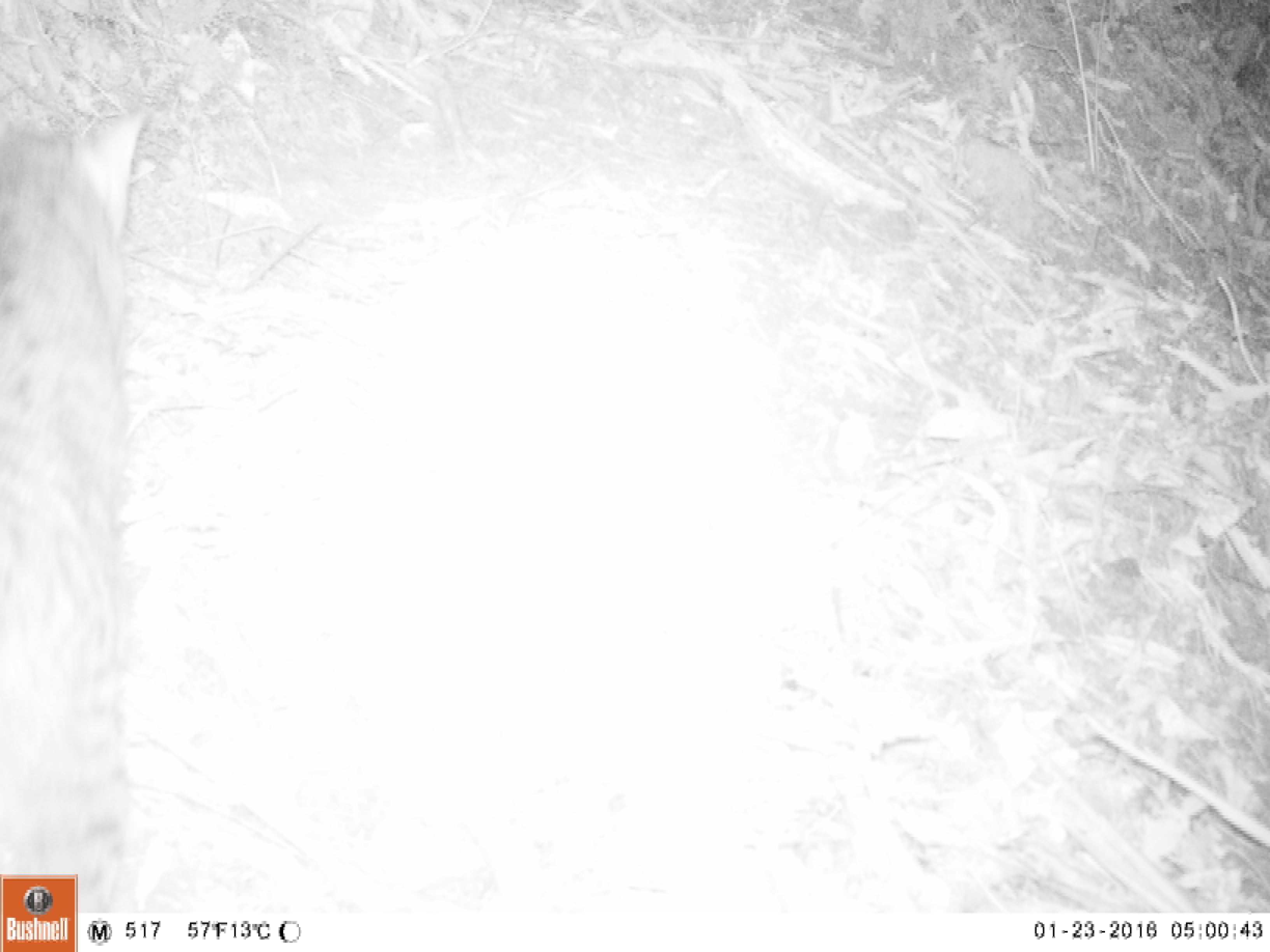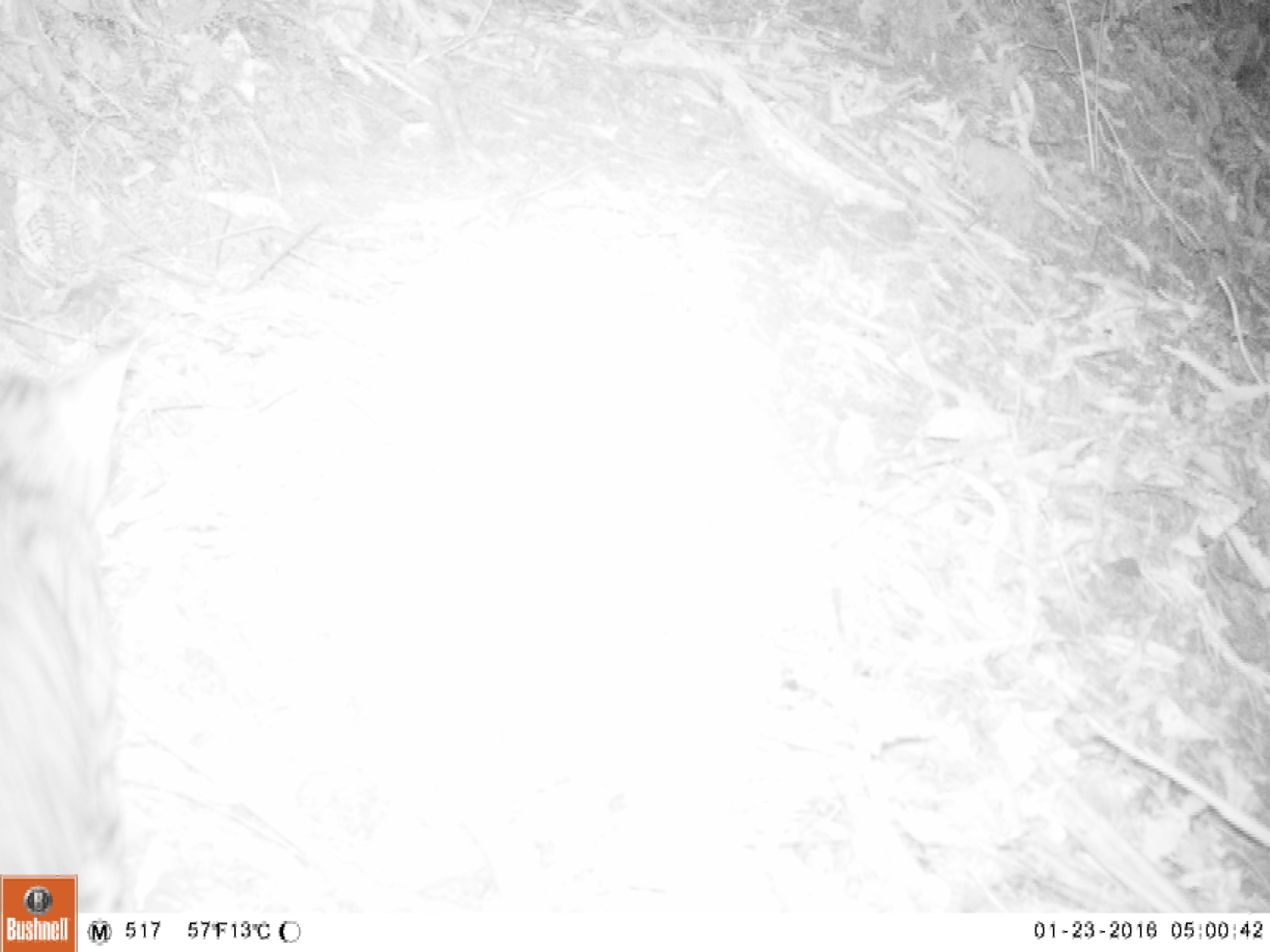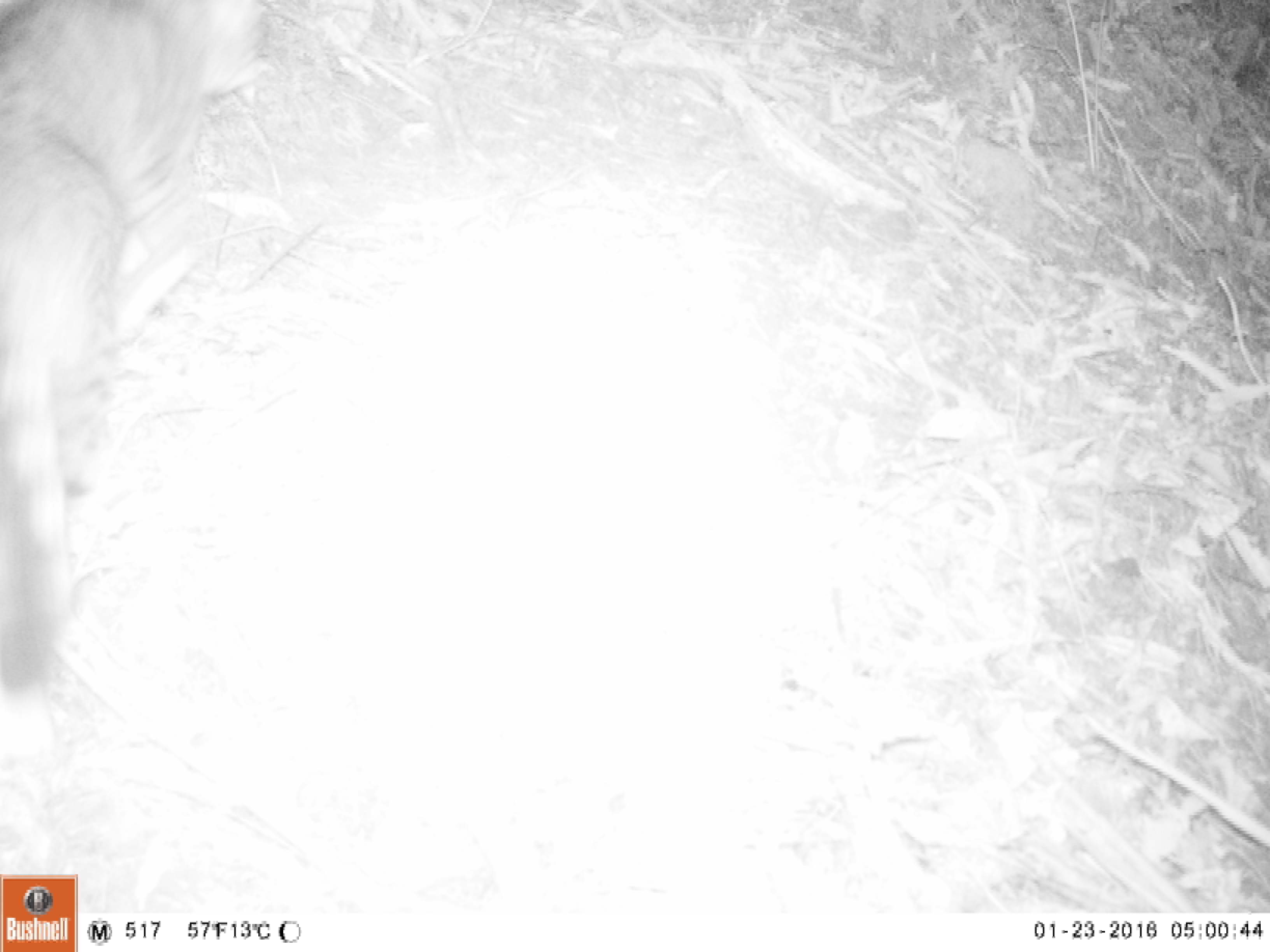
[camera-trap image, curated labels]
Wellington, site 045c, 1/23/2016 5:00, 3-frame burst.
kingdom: Animalia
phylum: Chordata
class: Mammalia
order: Carnivora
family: Felidae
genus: Felis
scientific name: Felis catus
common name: cat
Cat (Felis catus).